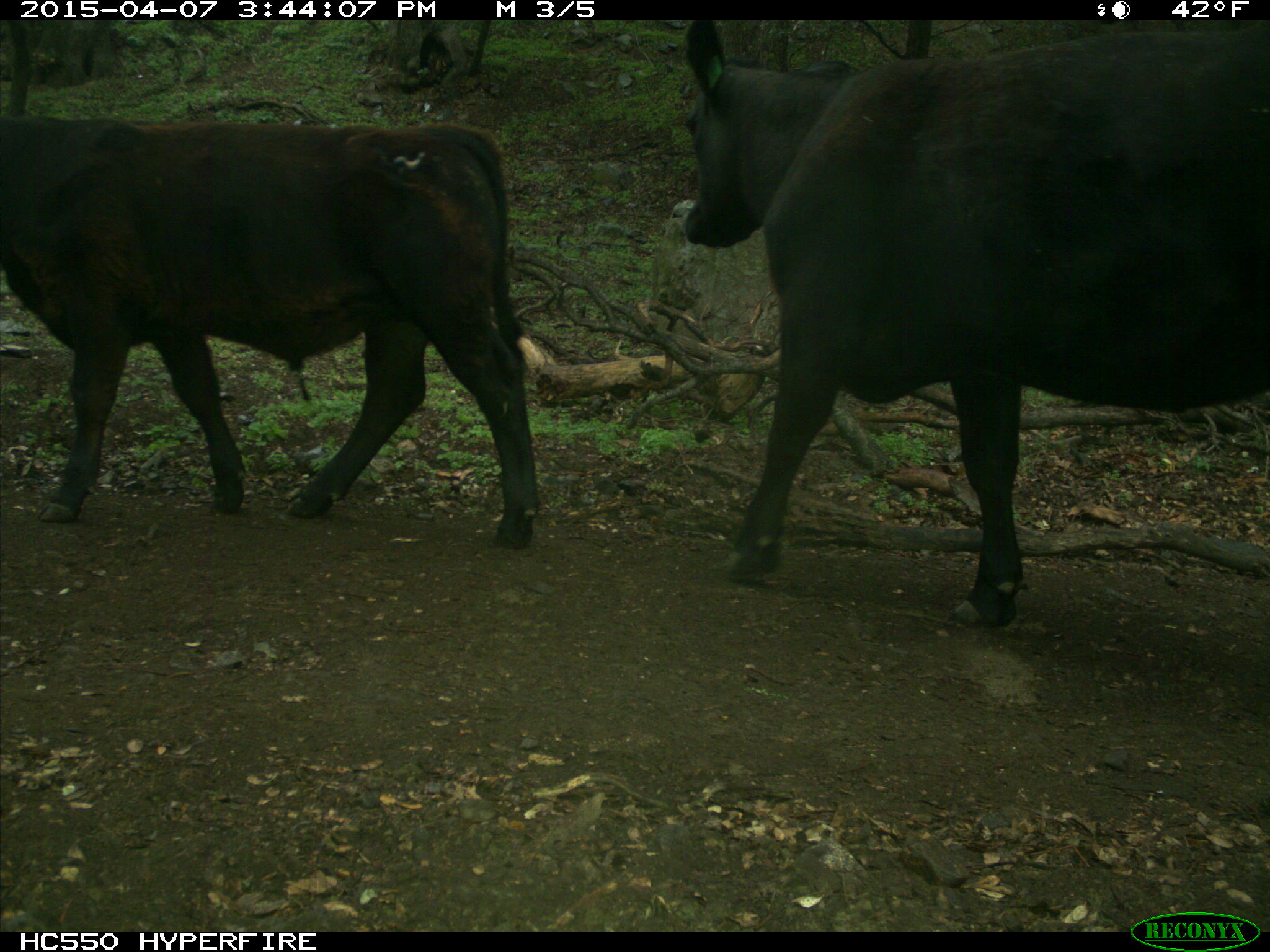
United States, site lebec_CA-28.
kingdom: Animalia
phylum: Chordata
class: Mammalia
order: Artiodactyla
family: Bovidae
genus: Bos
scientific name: Bos taurus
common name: domestic cow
Bos taurus (domestic cow).